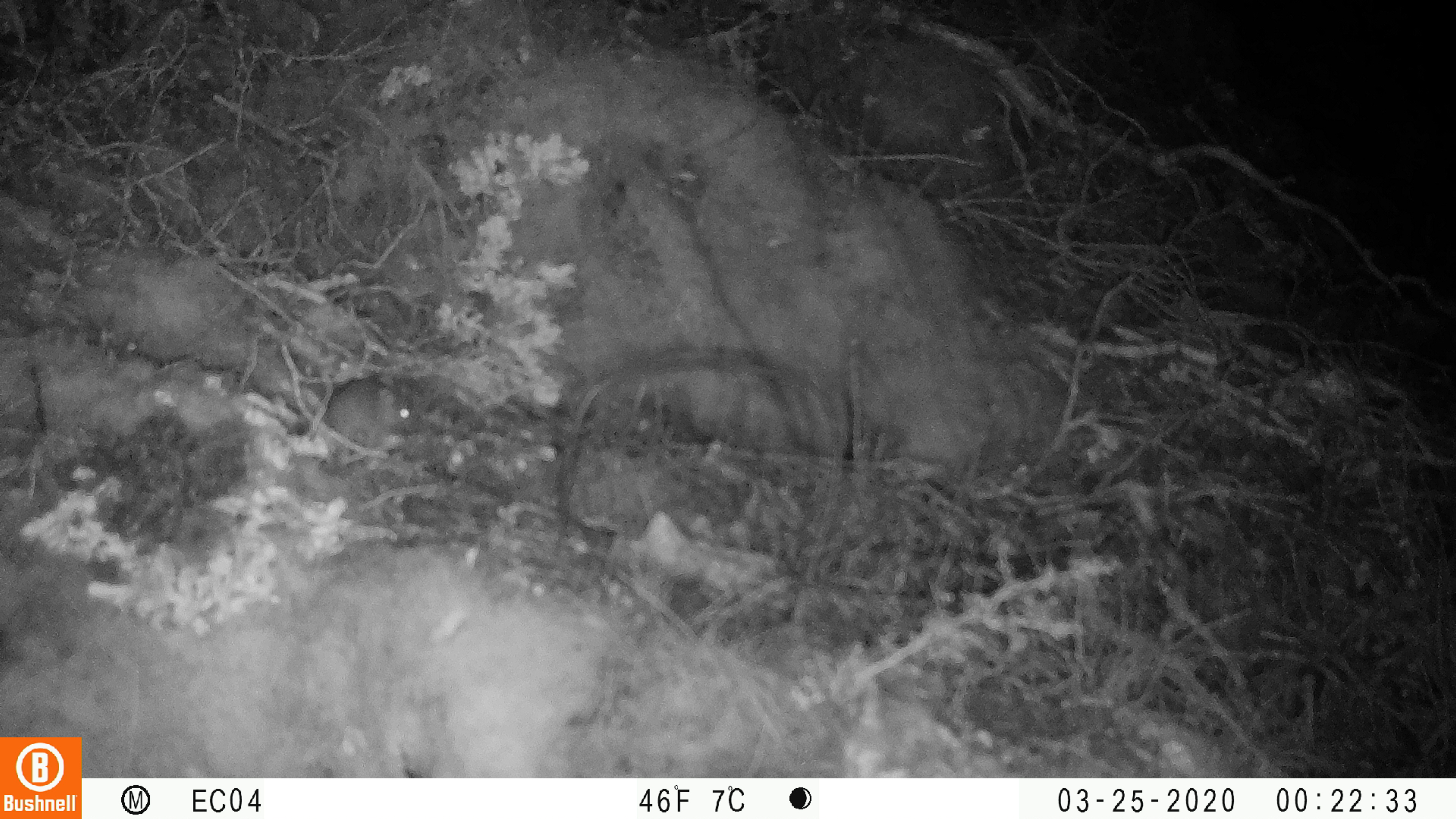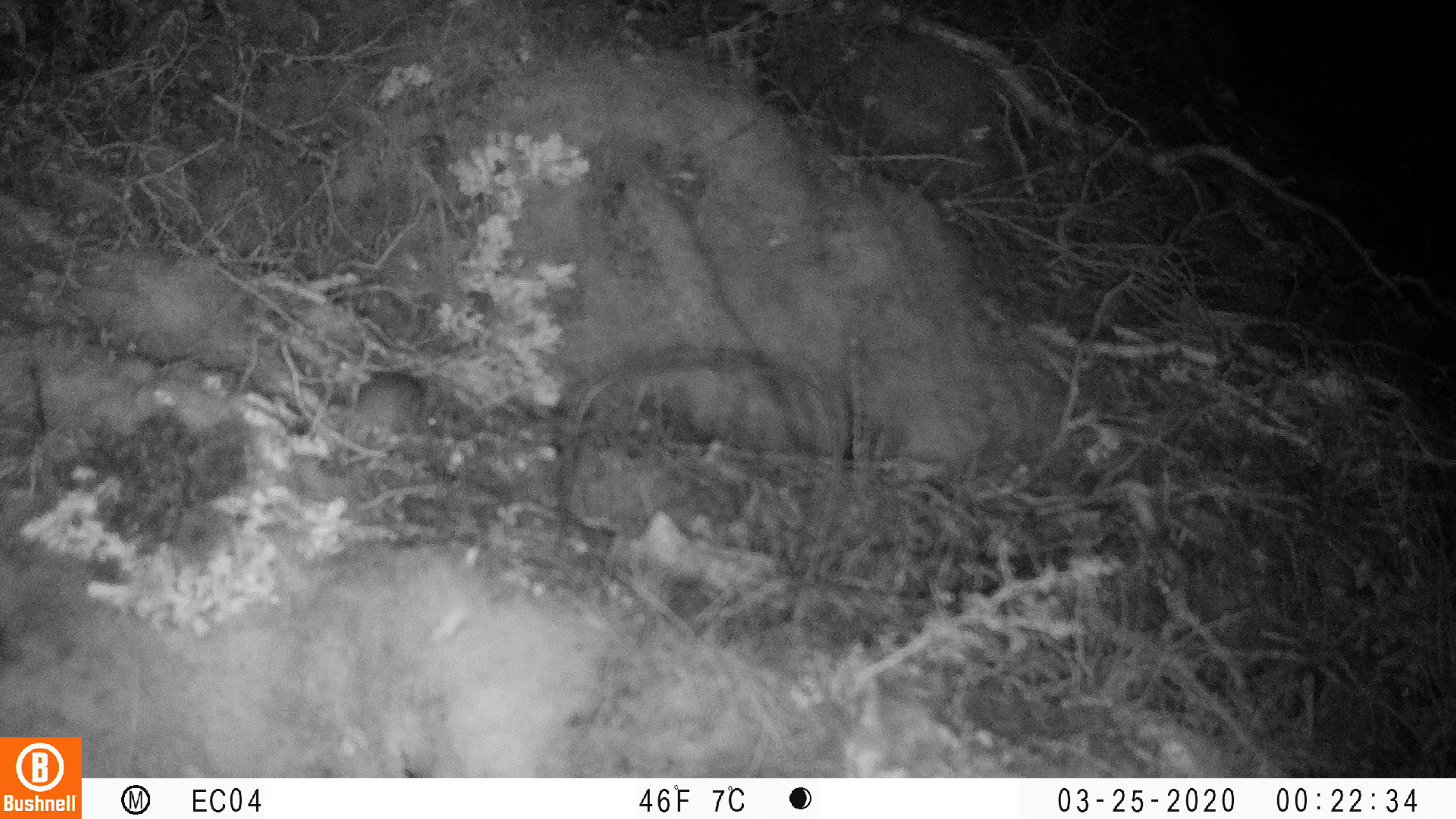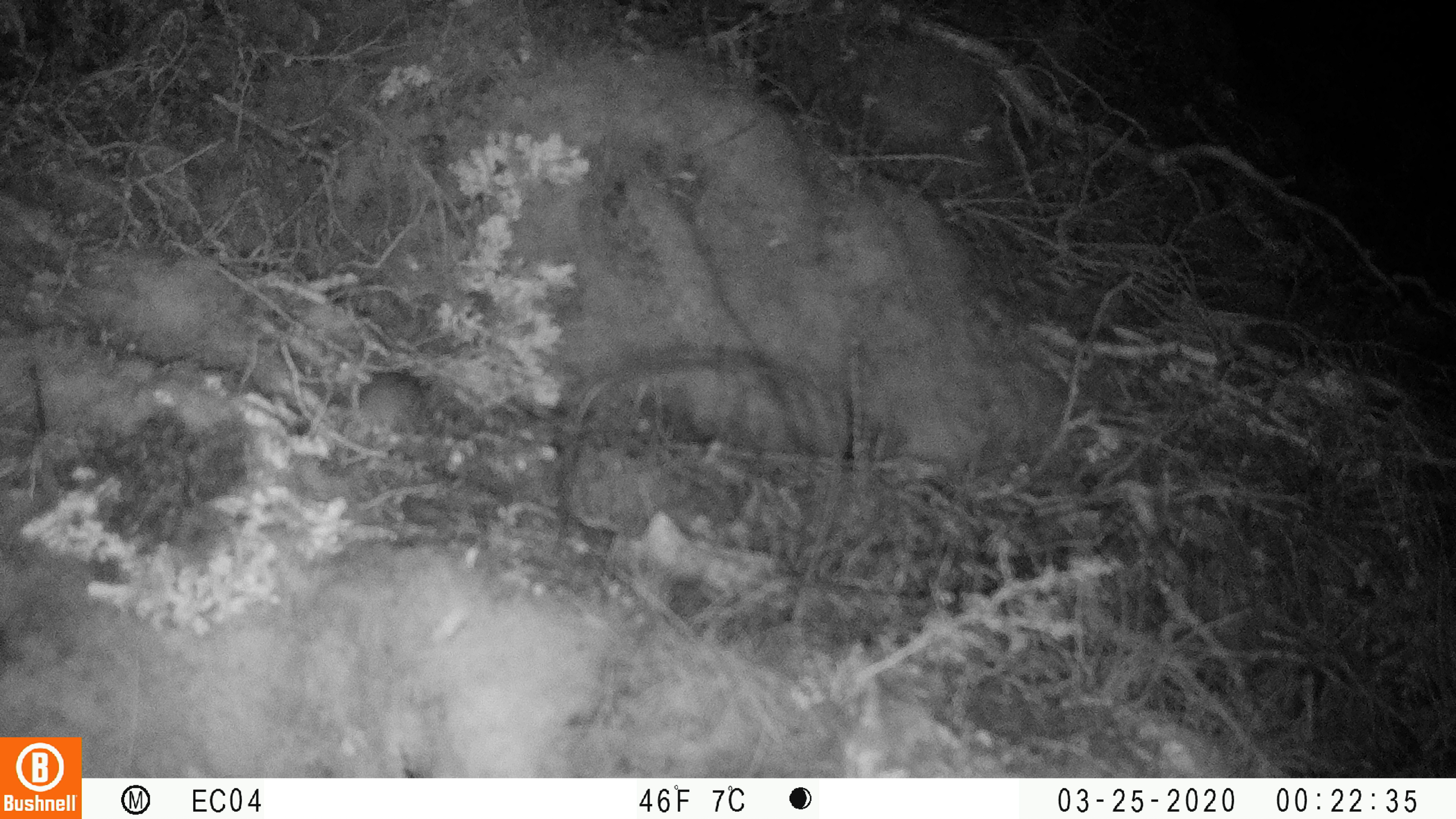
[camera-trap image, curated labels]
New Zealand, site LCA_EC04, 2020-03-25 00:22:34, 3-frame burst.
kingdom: Animalia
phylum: Chordata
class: Mammalia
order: Rodentia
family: Muridae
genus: Mus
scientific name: Mus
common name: mouse